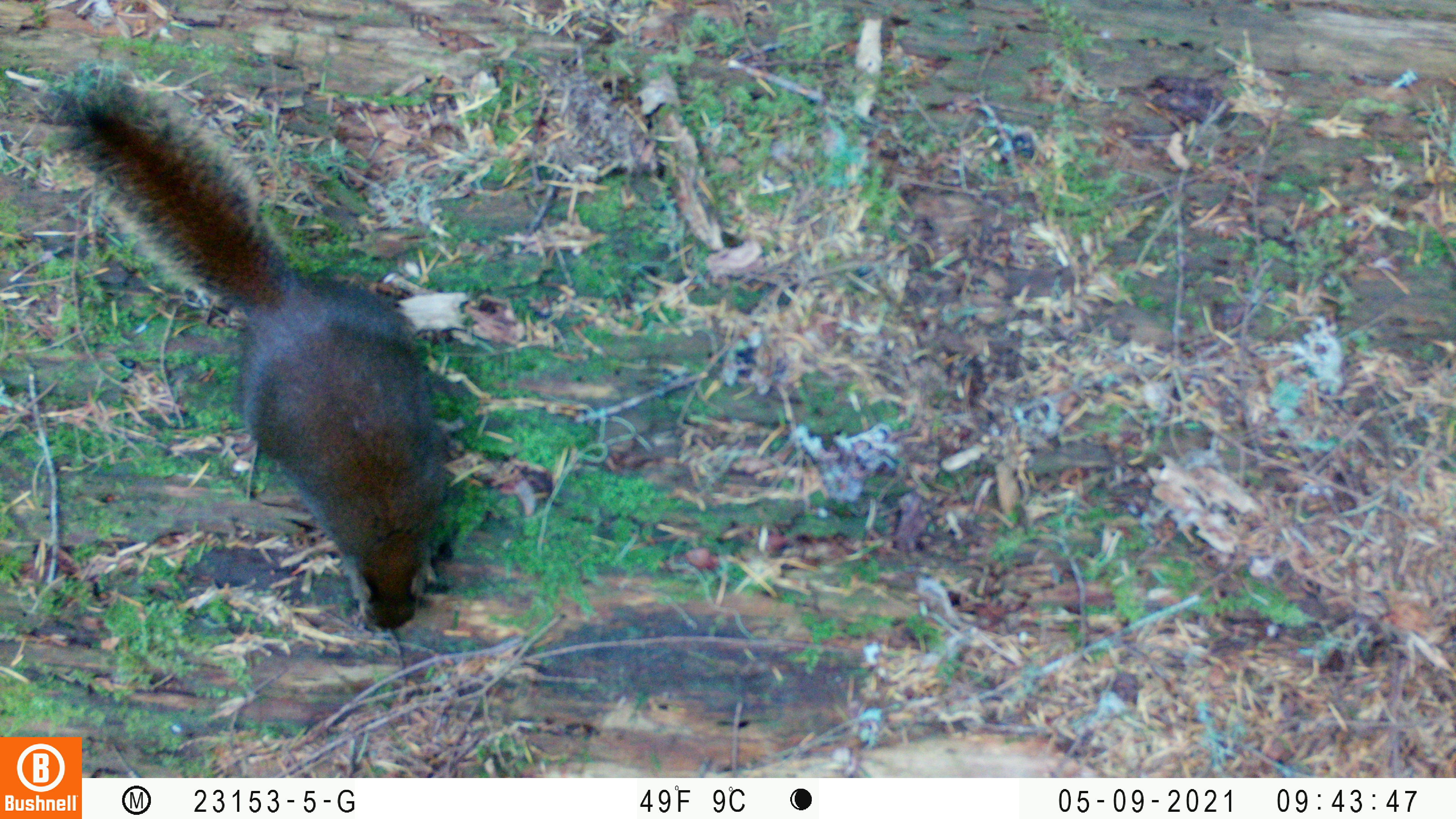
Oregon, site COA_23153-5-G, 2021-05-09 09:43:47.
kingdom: Animalia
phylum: Chordata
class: Mammalia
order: Rodentia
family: Sciuridae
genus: Tamiasciurus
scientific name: Tamiasciurus douglasii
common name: douglas squirrel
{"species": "douglas squirrel (Tamiasciurus douglasii)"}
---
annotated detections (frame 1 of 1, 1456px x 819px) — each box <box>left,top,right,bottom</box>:
douglas squirrel: <box>37,65,467,648</box>